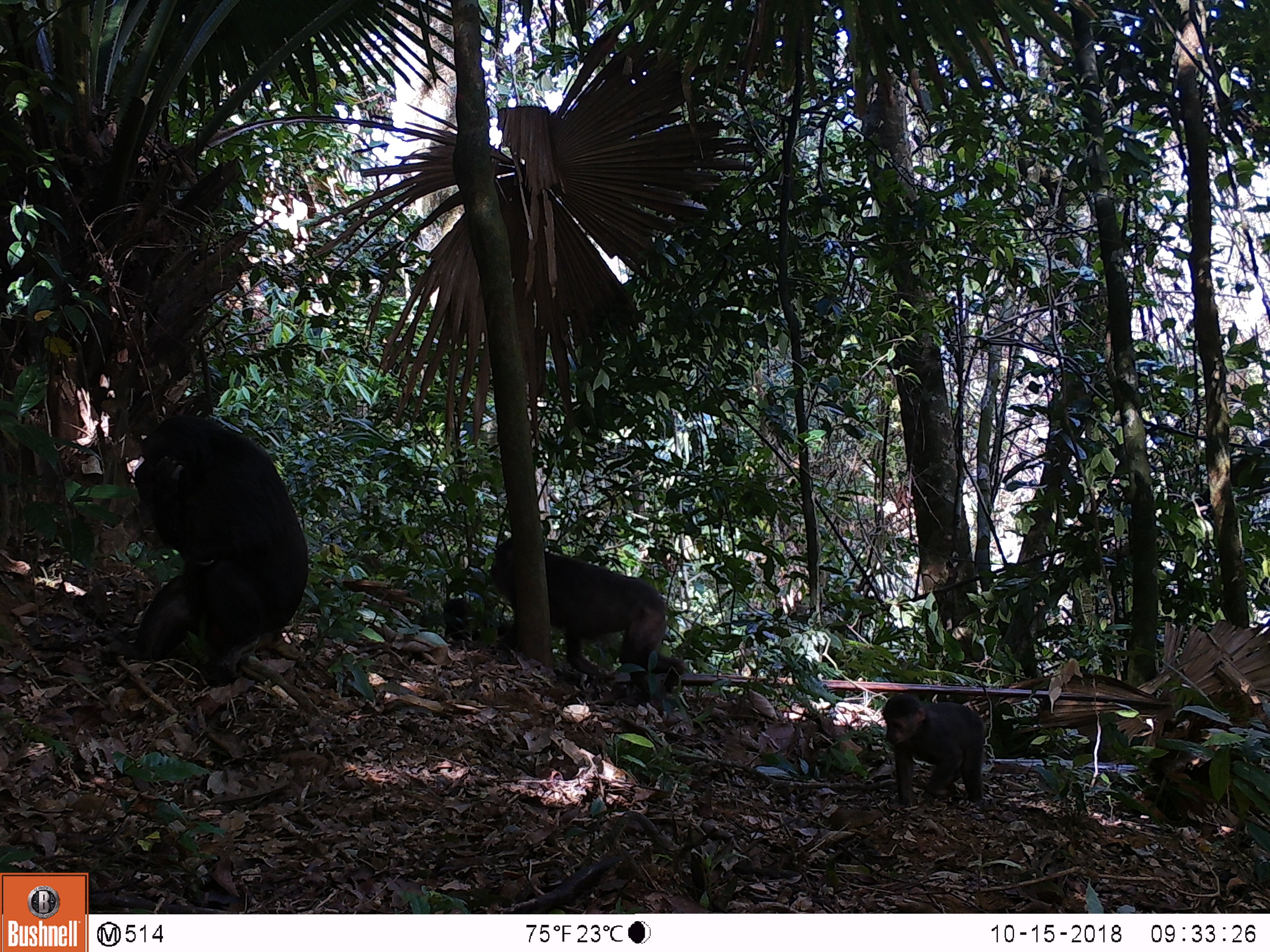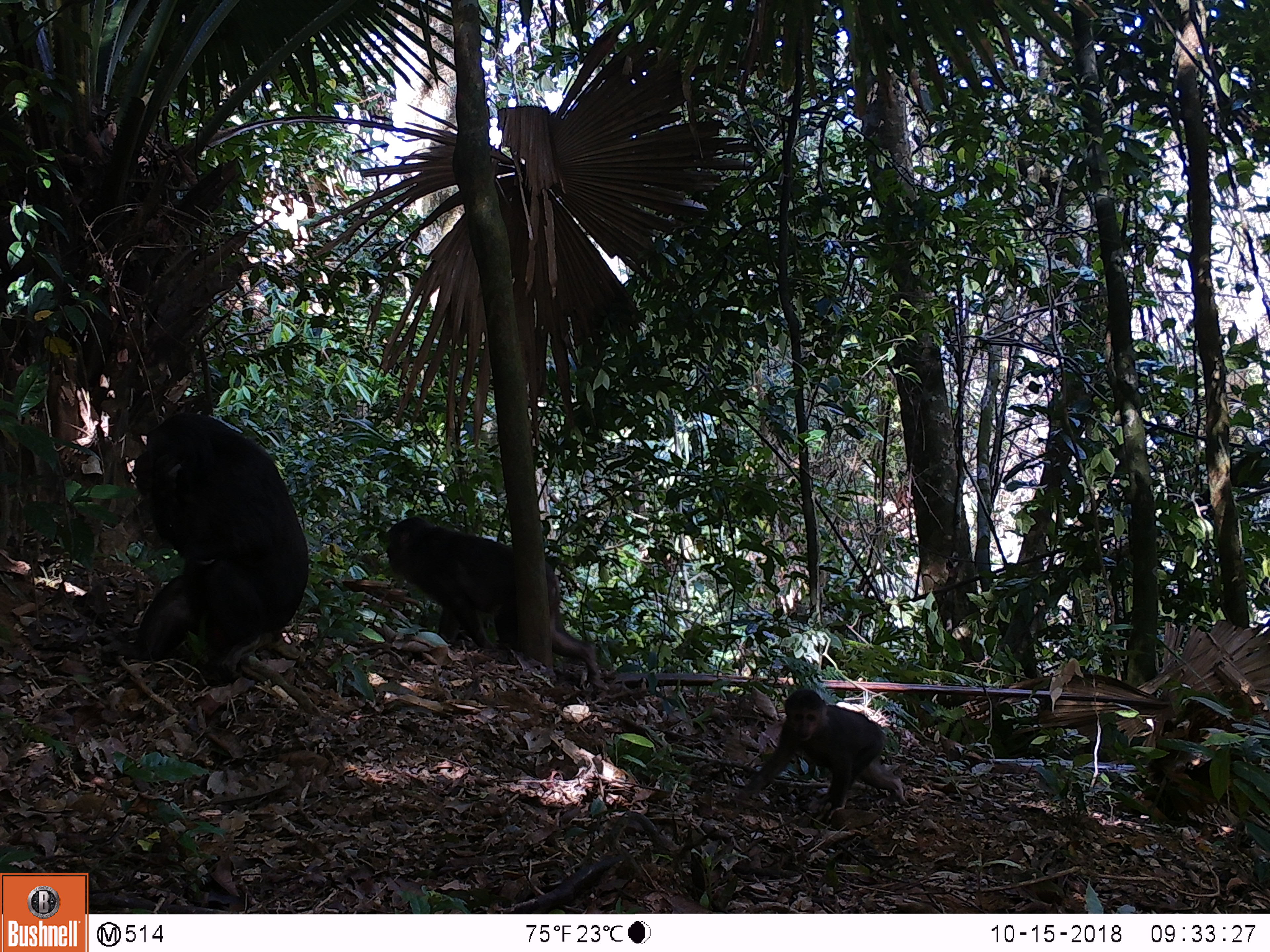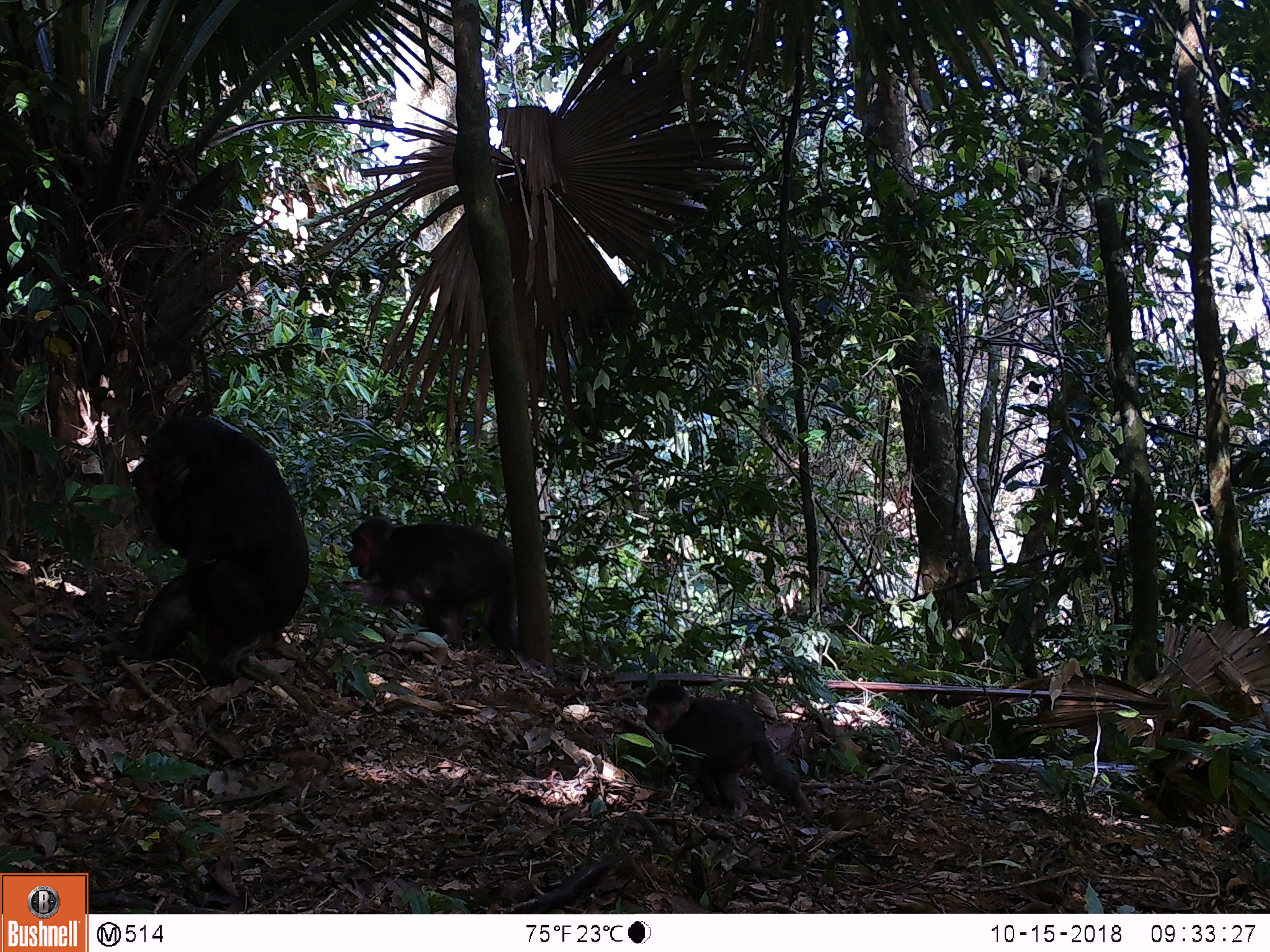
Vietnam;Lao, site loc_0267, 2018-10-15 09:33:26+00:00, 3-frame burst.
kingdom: Animalia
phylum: Chordata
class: Mammalia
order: Primates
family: Cercopithecidae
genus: Macaca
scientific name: Macaca arctoides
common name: stump-tailed macaque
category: stump tailed macaque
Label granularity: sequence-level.